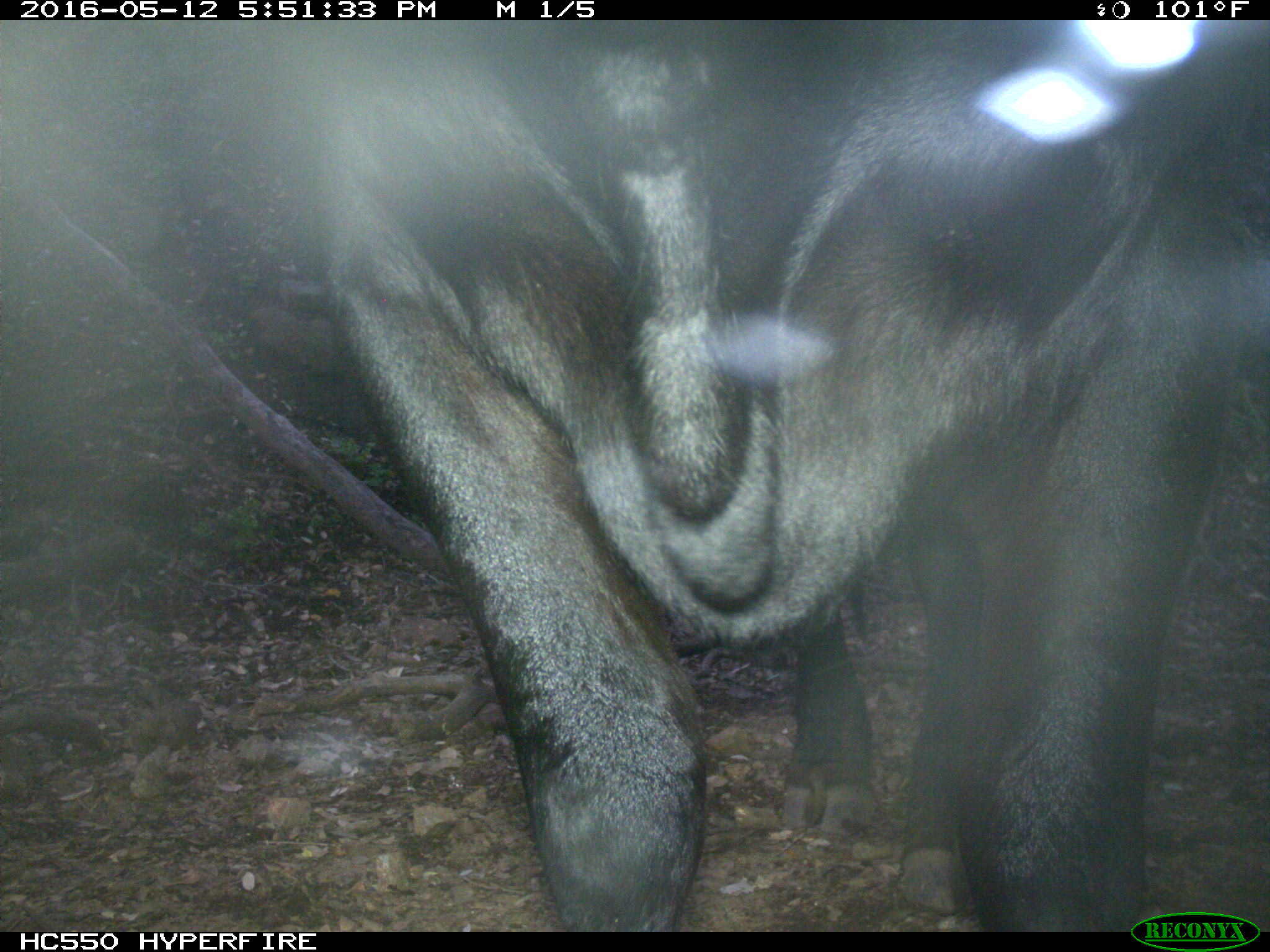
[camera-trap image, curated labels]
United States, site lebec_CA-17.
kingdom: Animalia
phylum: Chordata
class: Mammalia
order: Artiodactyla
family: Bovidae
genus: Bos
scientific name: Bos taurus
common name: domestic cow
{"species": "Bos taurus (domestic cow)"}